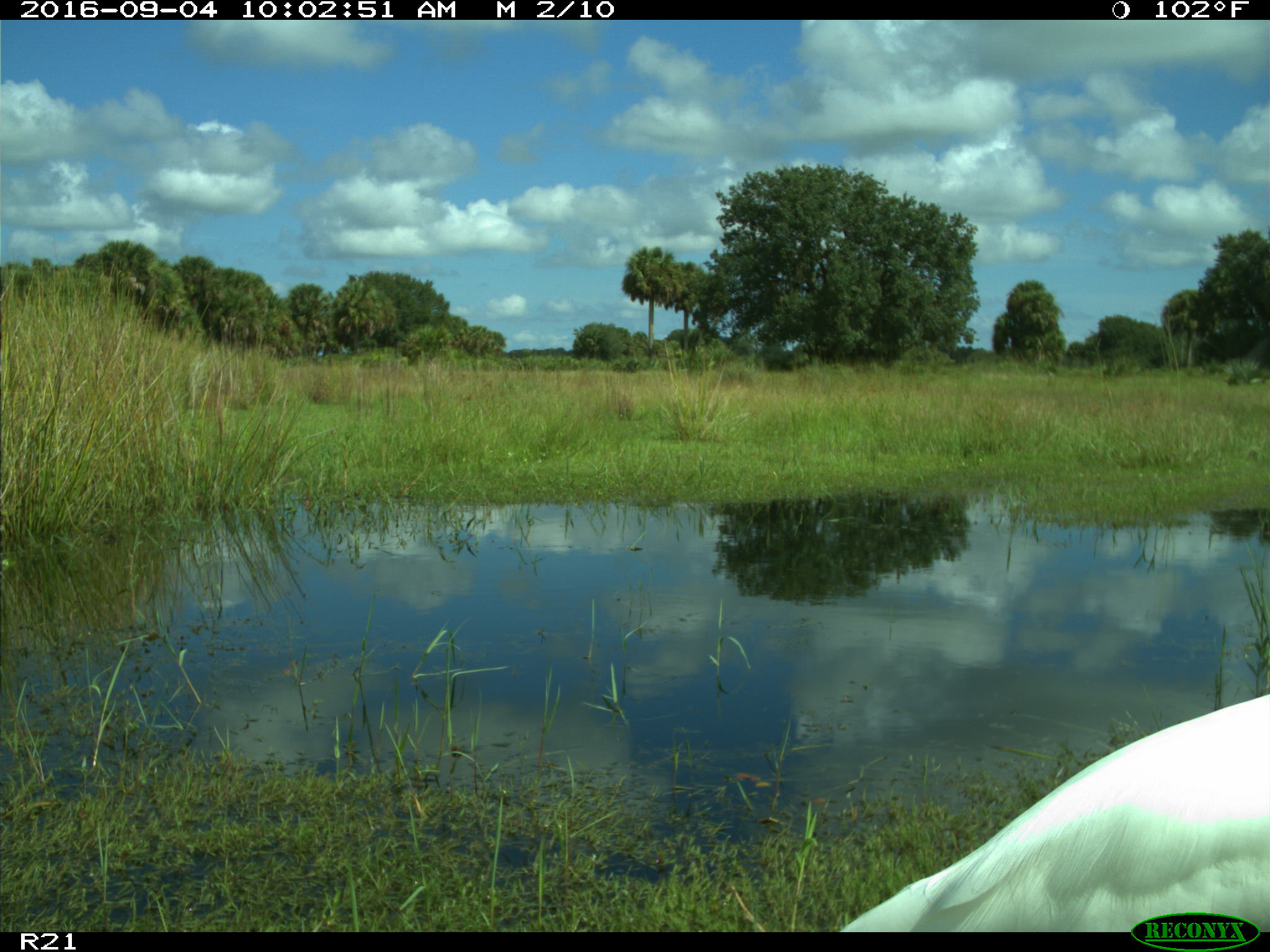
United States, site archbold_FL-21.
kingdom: Animalia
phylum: Chordata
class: Aves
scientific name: Aves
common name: birds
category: unidentified bird